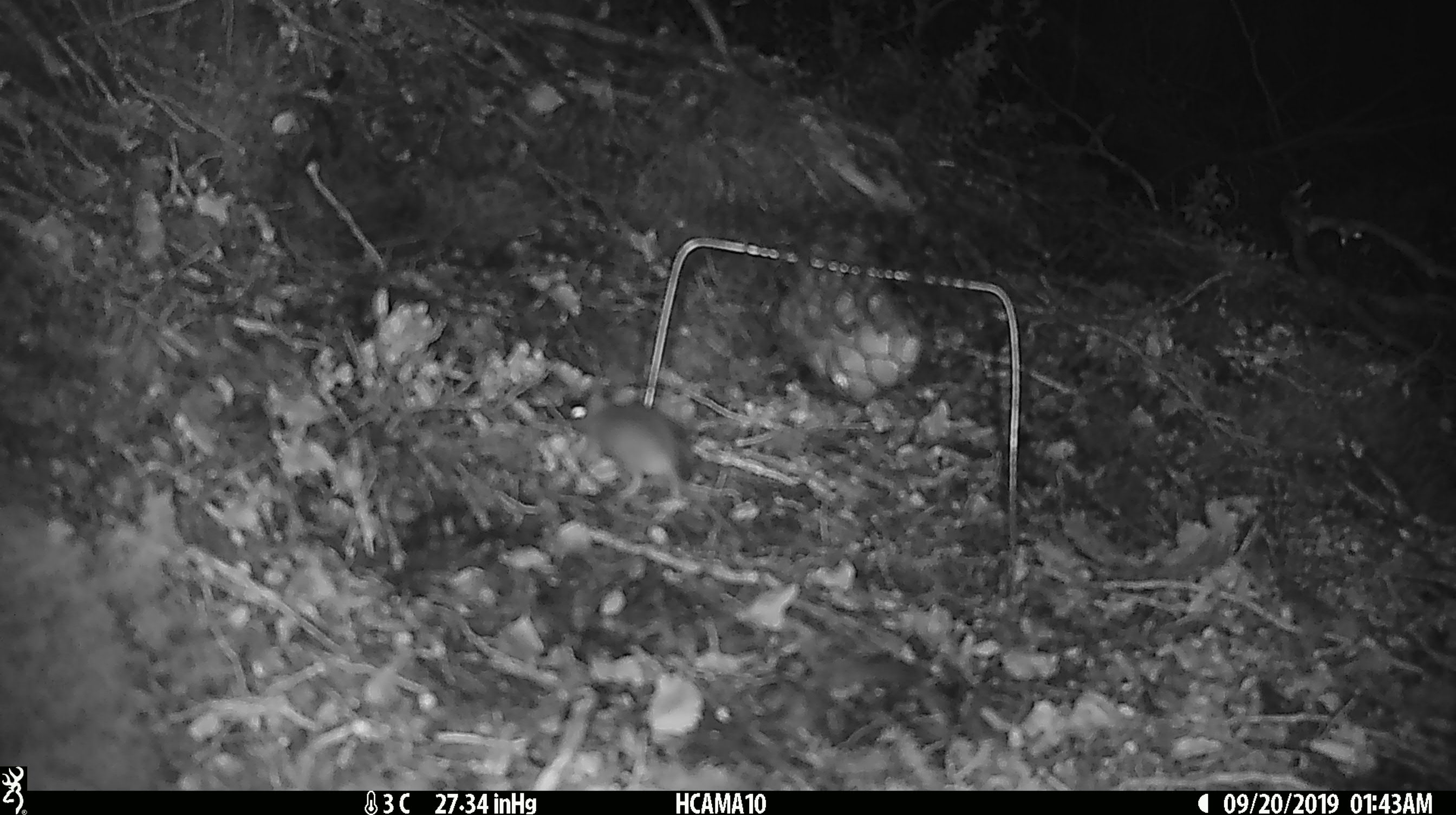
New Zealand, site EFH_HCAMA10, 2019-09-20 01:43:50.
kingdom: Animalia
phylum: Chordata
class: Mammalia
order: Rodentia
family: Muridae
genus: Mus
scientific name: Mus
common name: mouse